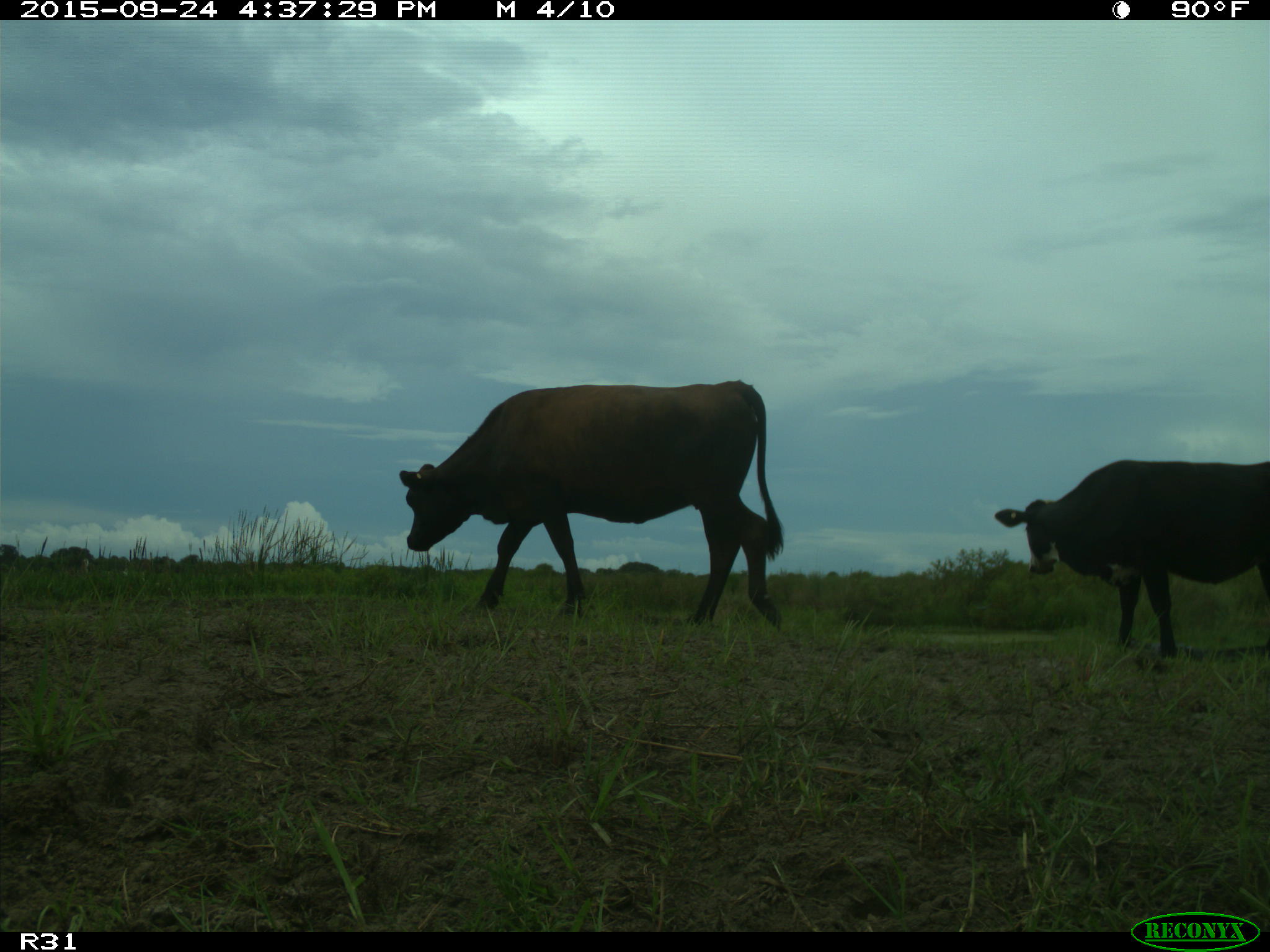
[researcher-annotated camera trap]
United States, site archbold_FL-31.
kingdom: Animalia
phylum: Chordata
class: Mammalia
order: Artiodactyla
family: Bovidae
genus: Bos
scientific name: Bos taurus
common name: domestic cow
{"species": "Bos taurus (domestic cow)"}